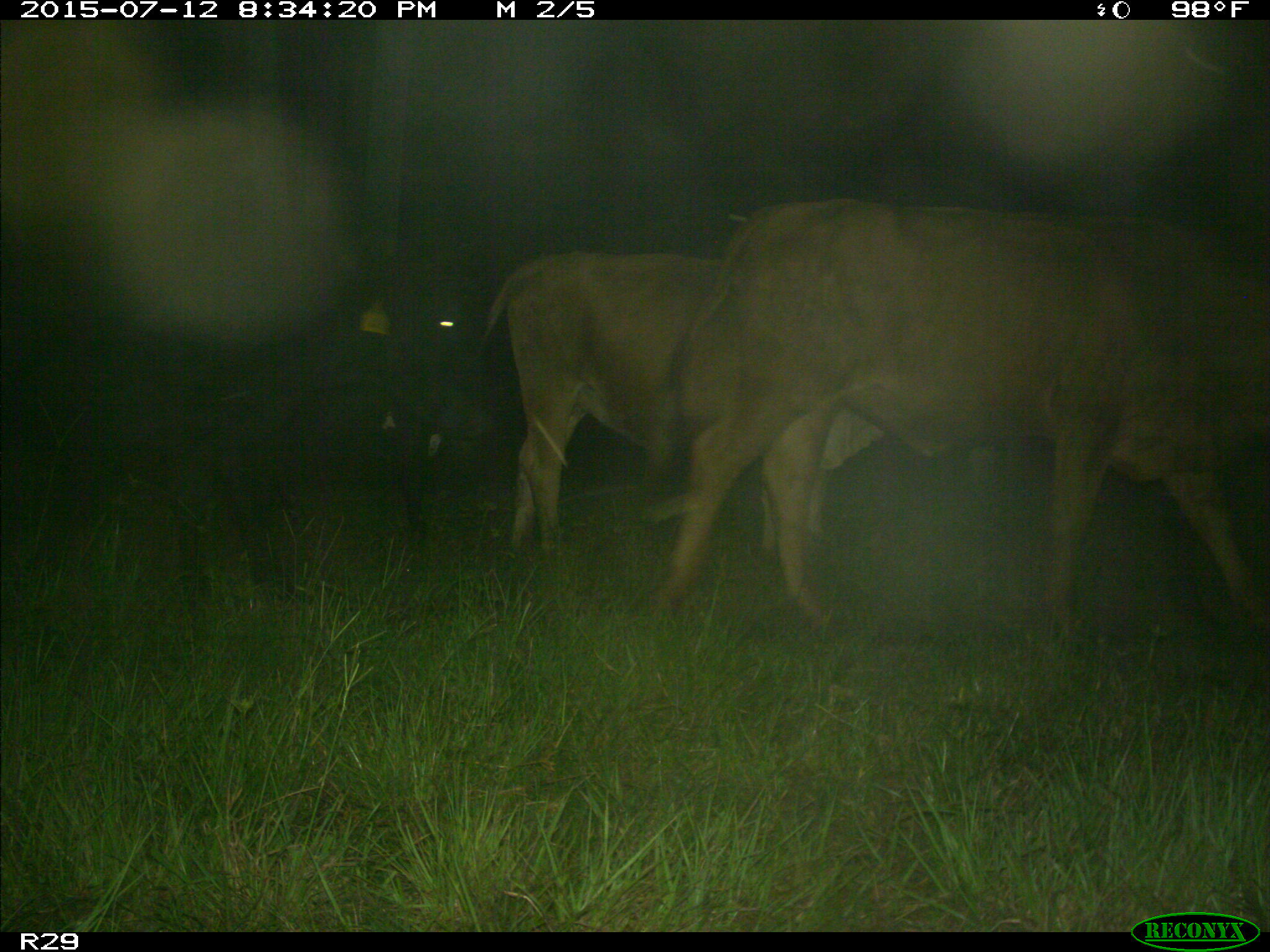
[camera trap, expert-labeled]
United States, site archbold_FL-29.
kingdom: Animalia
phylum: Chordata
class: Mammalia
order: Artiodactyla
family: Bovidae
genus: Bos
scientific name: Bos taurus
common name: domestic cow